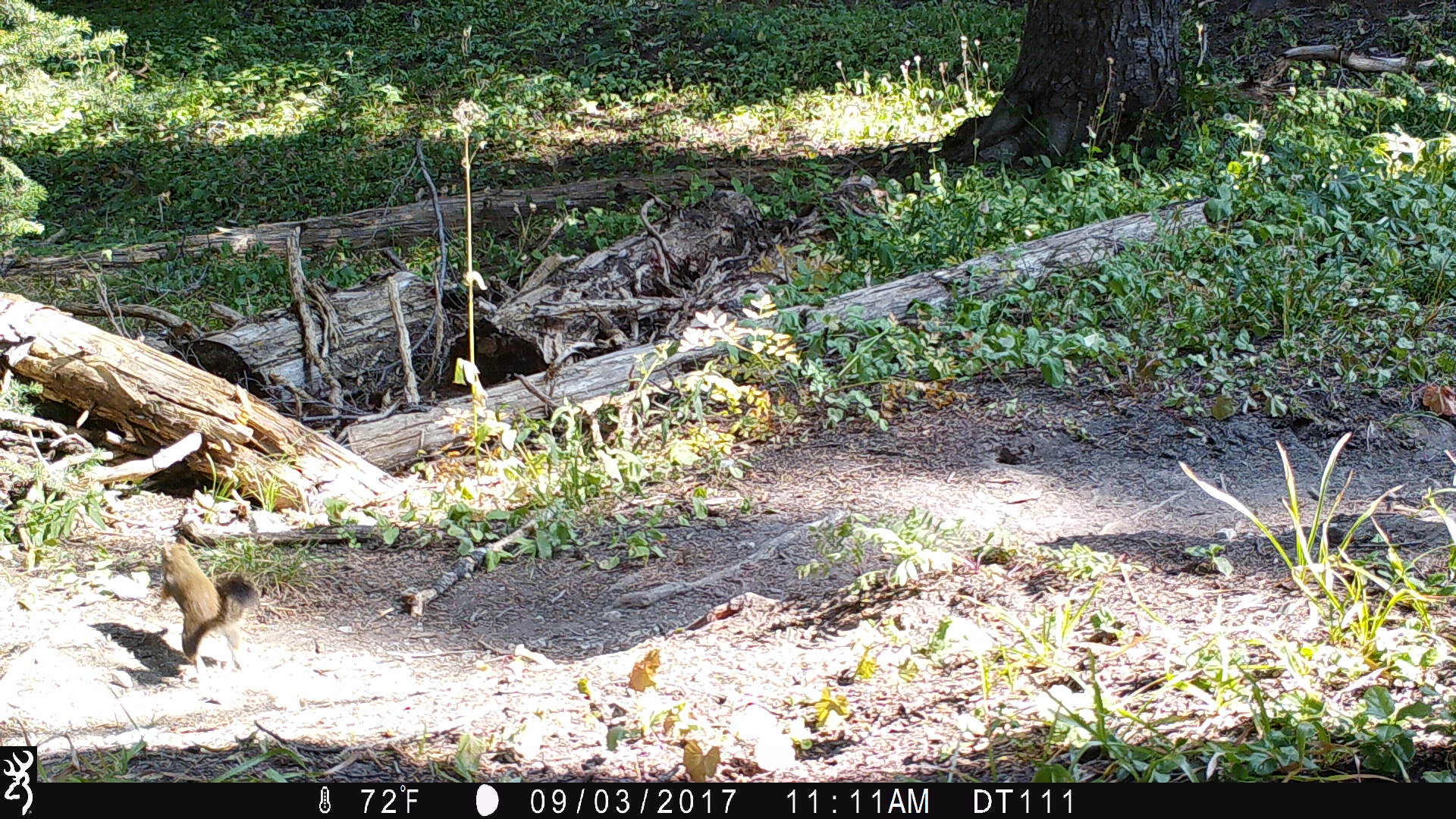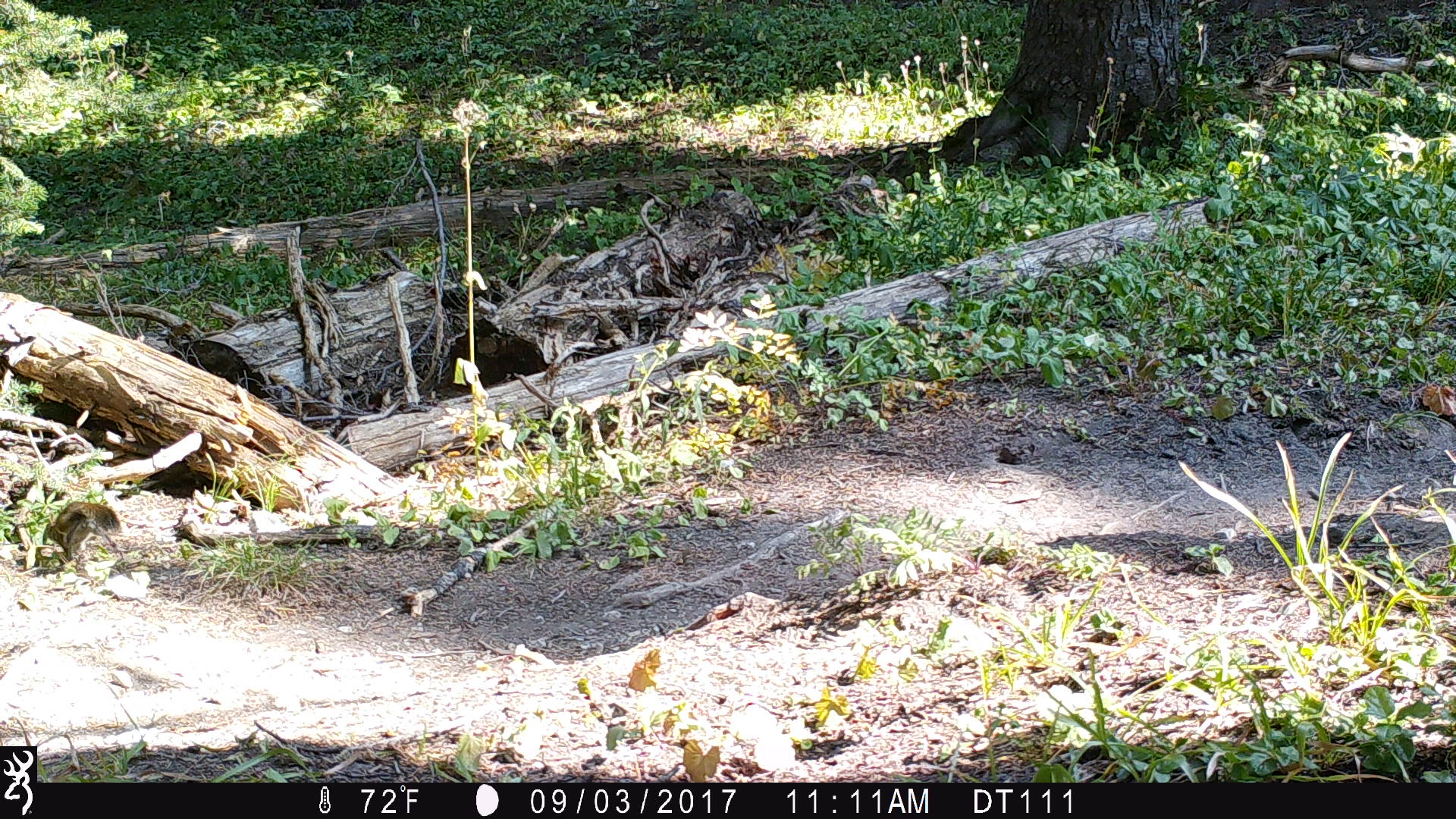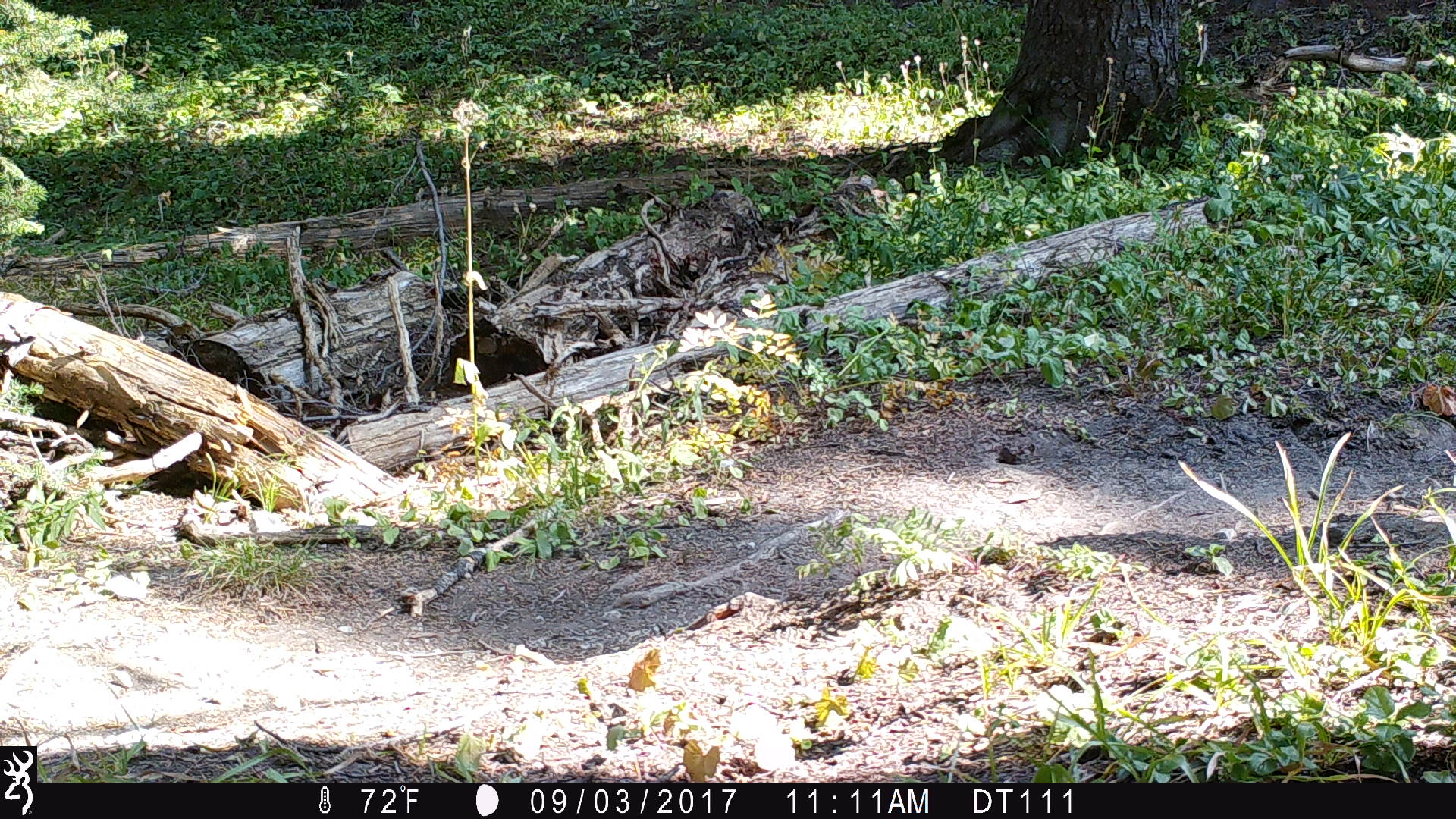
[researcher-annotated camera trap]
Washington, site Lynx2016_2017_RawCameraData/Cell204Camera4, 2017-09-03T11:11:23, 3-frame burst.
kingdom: Animalia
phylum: Chordata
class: Mammalia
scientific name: Mammalia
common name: small mammal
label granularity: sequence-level